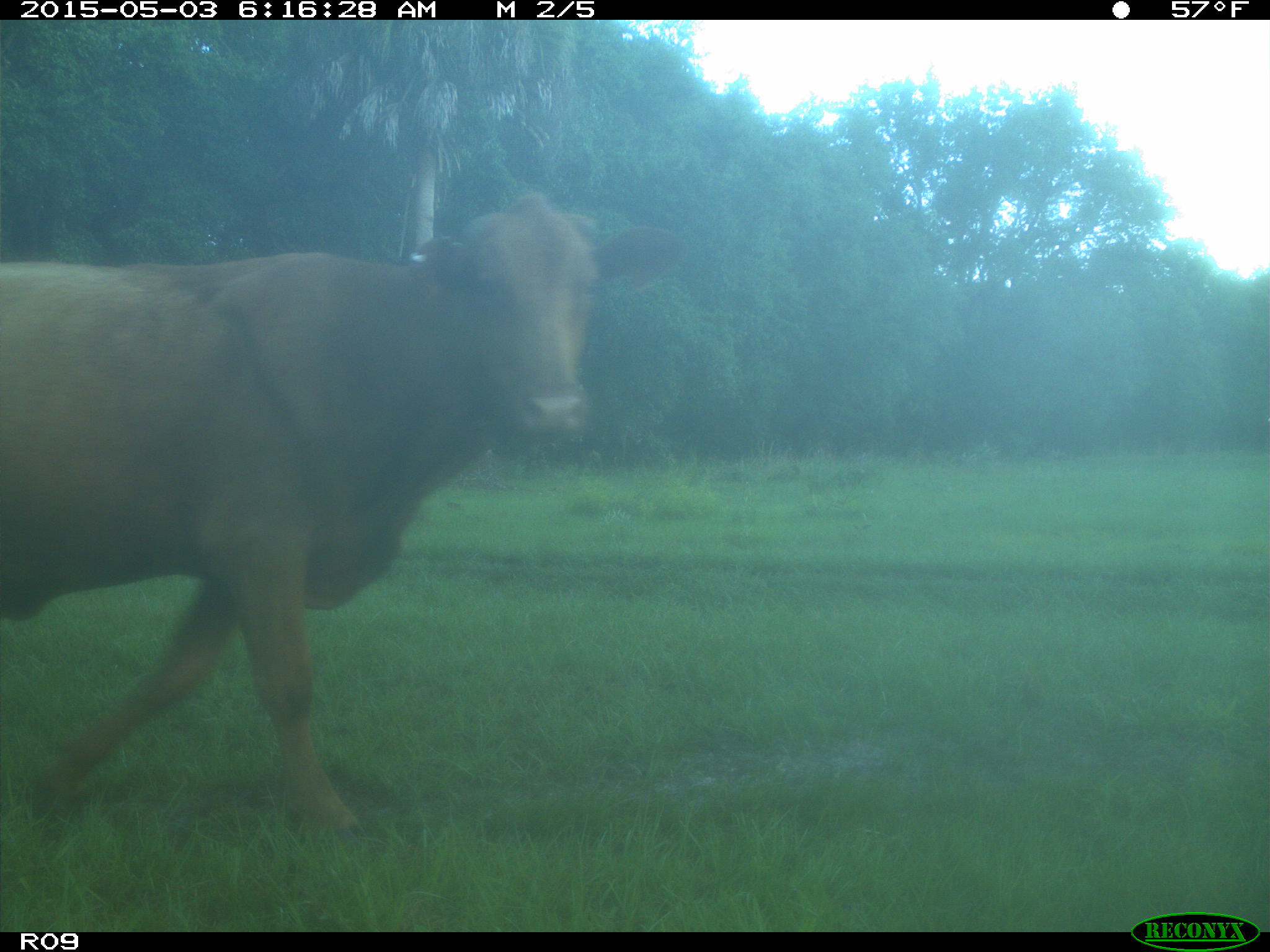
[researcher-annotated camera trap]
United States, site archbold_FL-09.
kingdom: Animalia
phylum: Chordata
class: Mammalia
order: Artiodactyla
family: Bovidae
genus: Bos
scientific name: Bos taurus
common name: domestic cow